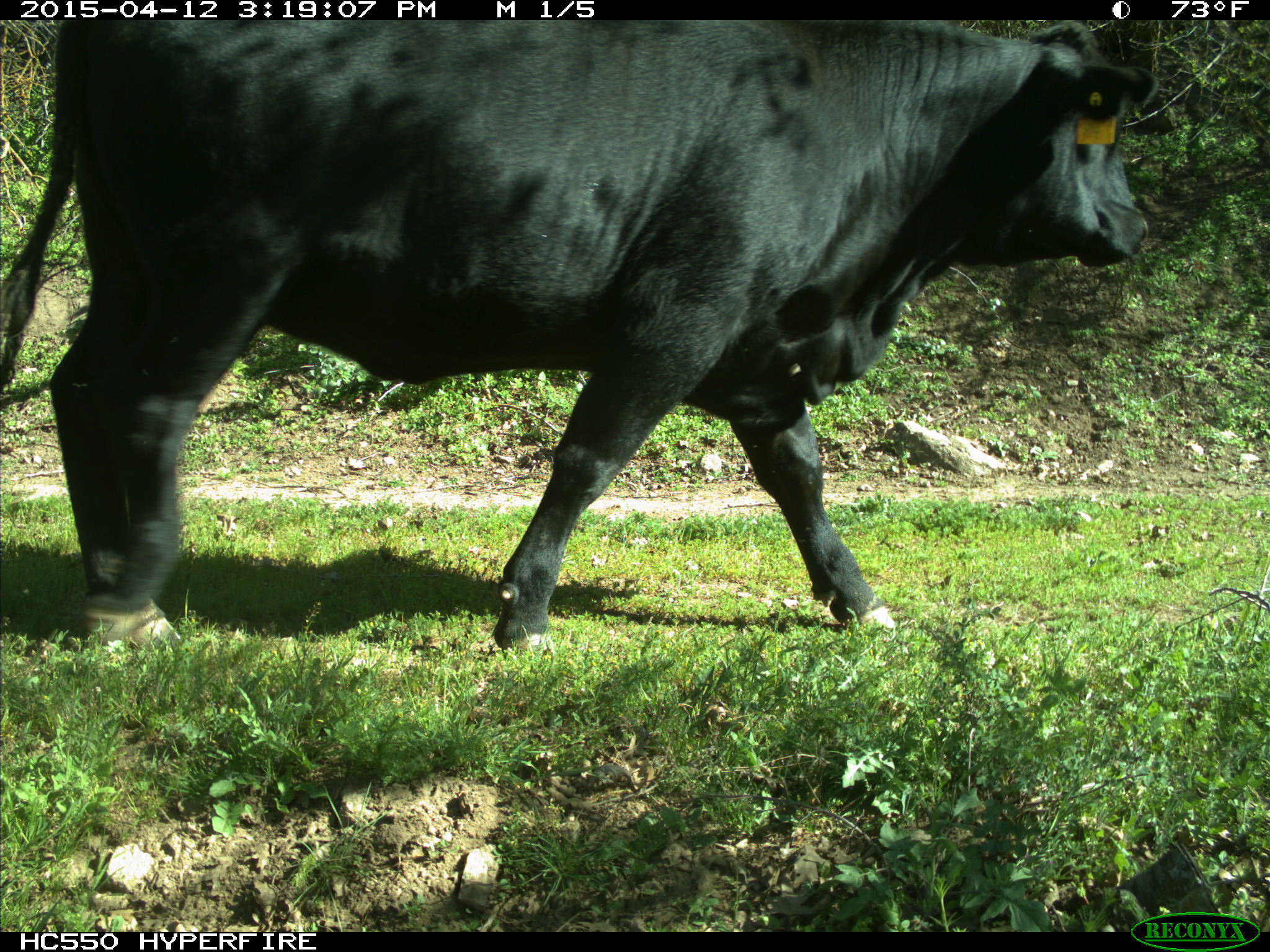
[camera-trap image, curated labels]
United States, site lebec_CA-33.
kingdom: Animalia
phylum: Chordata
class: Mammalia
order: Artiodactyla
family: Bovidae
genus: Bos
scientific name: Bos taurus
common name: domestic cow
Bos taurus (domestic cow).